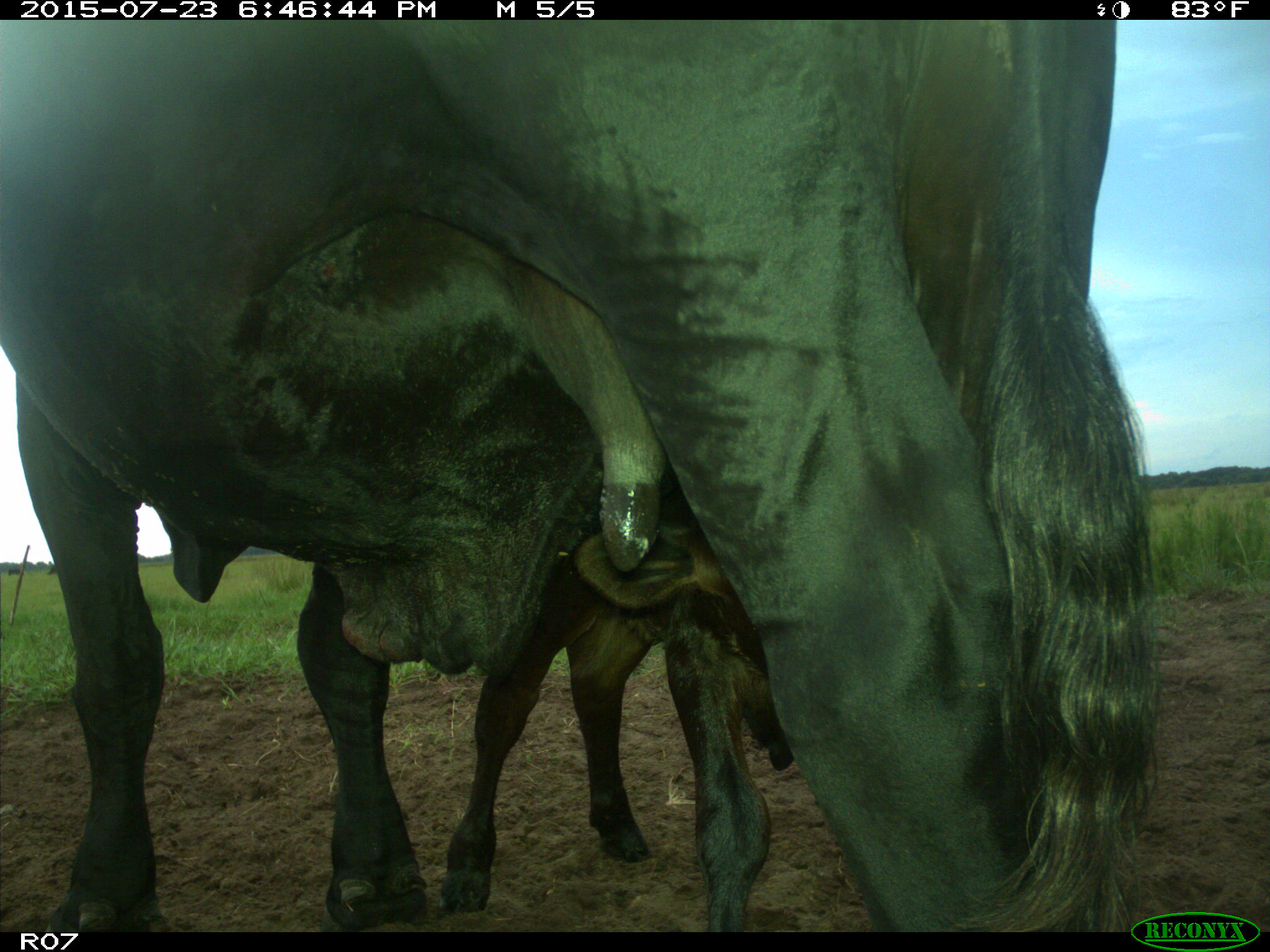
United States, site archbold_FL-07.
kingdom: Animalia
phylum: Chordata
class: Mammalia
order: Artiodactyla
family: Bovidae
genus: Bos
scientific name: Bos taurus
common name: domestic cow